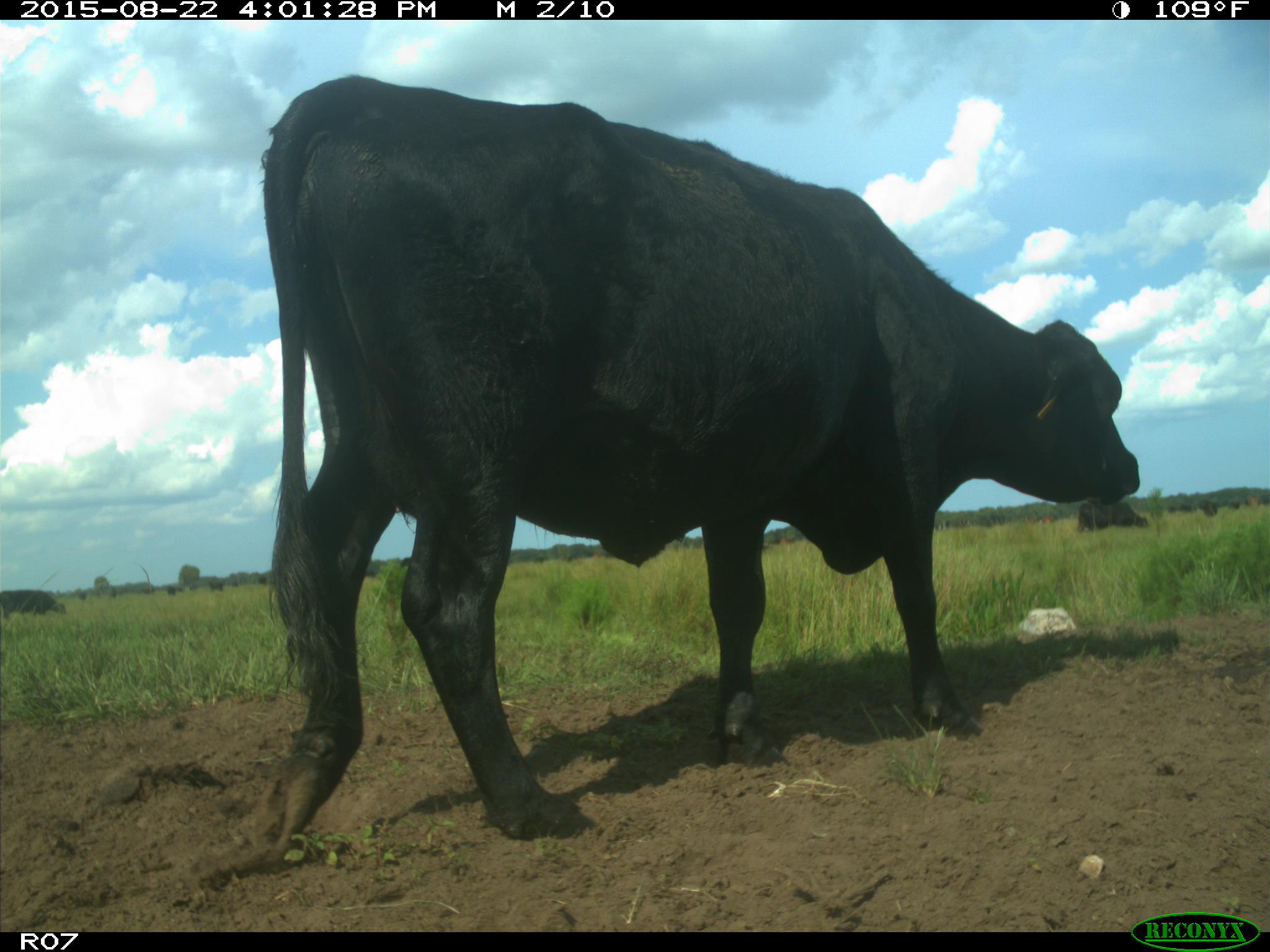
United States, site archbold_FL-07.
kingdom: Animalia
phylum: Chordata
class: Mammalia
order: Artiodactyla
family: Bovidae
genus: Bos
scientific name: Bos taurus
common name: domestic cow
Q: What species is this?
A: Bos taurus (domestic cow).